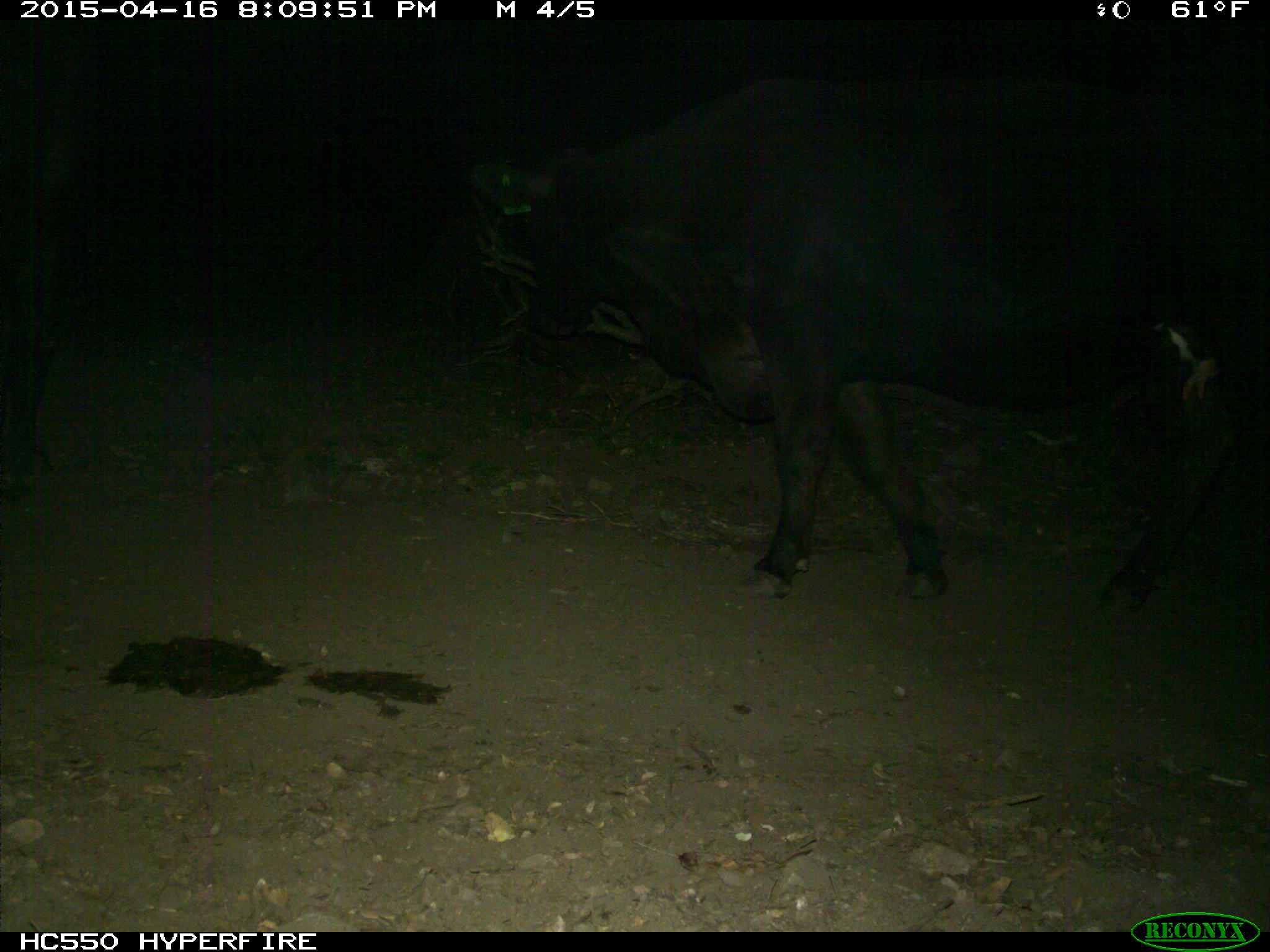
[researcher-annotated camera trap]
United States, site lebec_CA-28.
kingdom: Animalia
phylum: Chordata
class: Mammalia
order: Artiodactyla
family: Bovidae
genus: Bos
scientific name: Bos taurus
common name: domestic cow